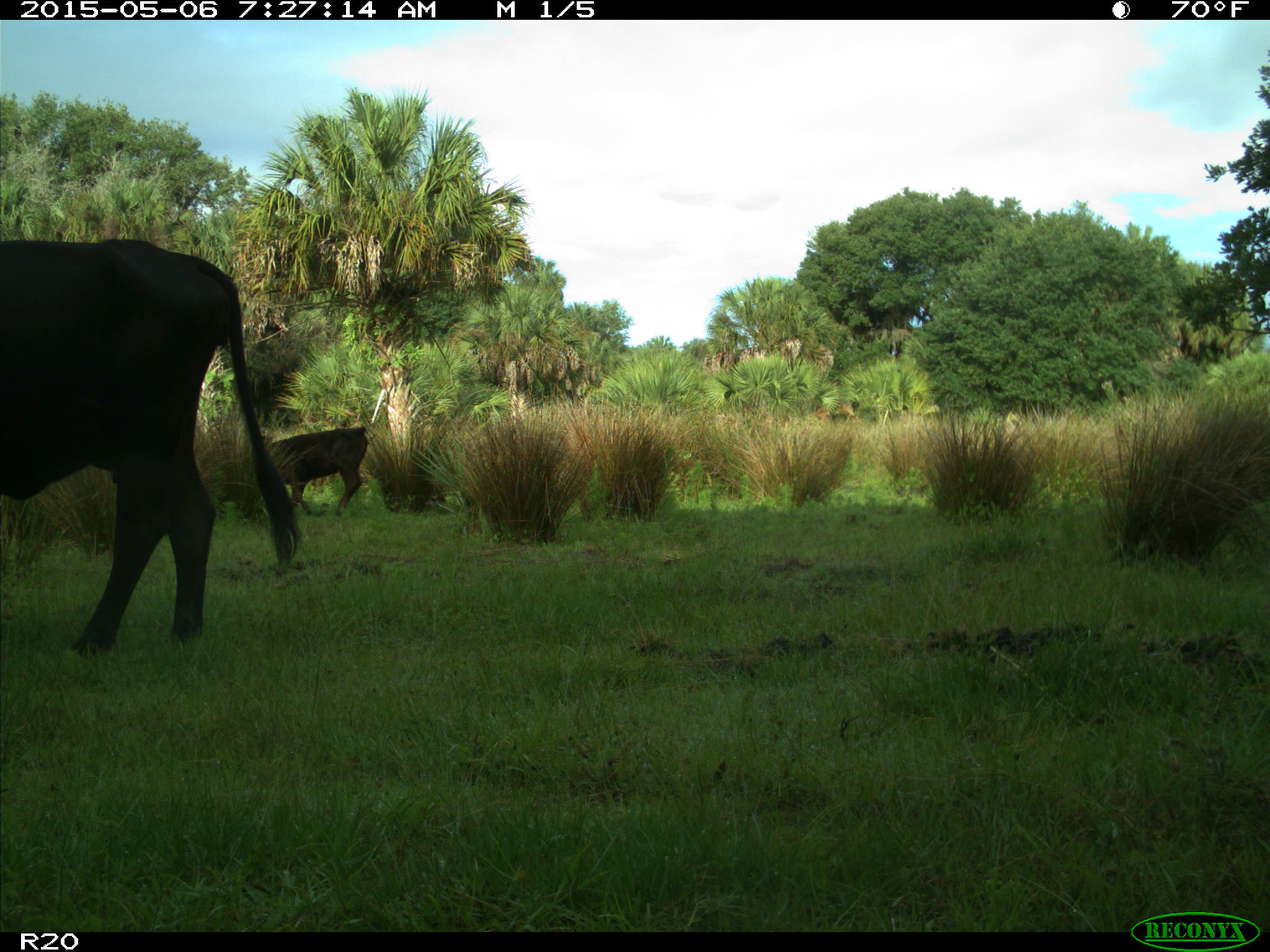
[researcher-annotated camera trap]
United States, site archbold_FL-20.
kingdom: Animalia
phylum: Chordata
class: Mammalia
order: Artiodactyla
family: Bovidae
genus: Bos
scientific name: Bos taurus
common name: domestic cow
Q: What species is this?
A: Bos taurus (domestic cow).